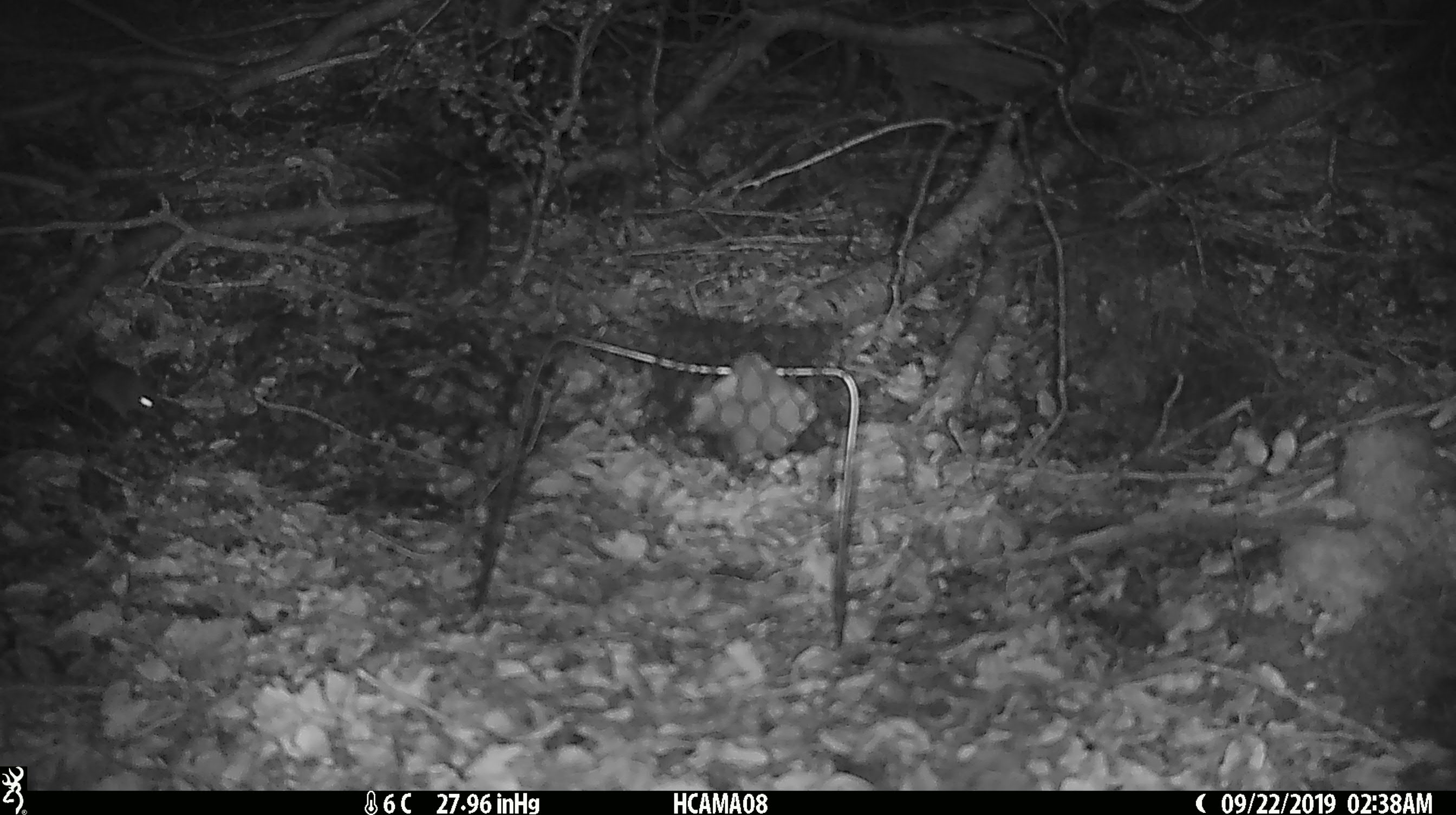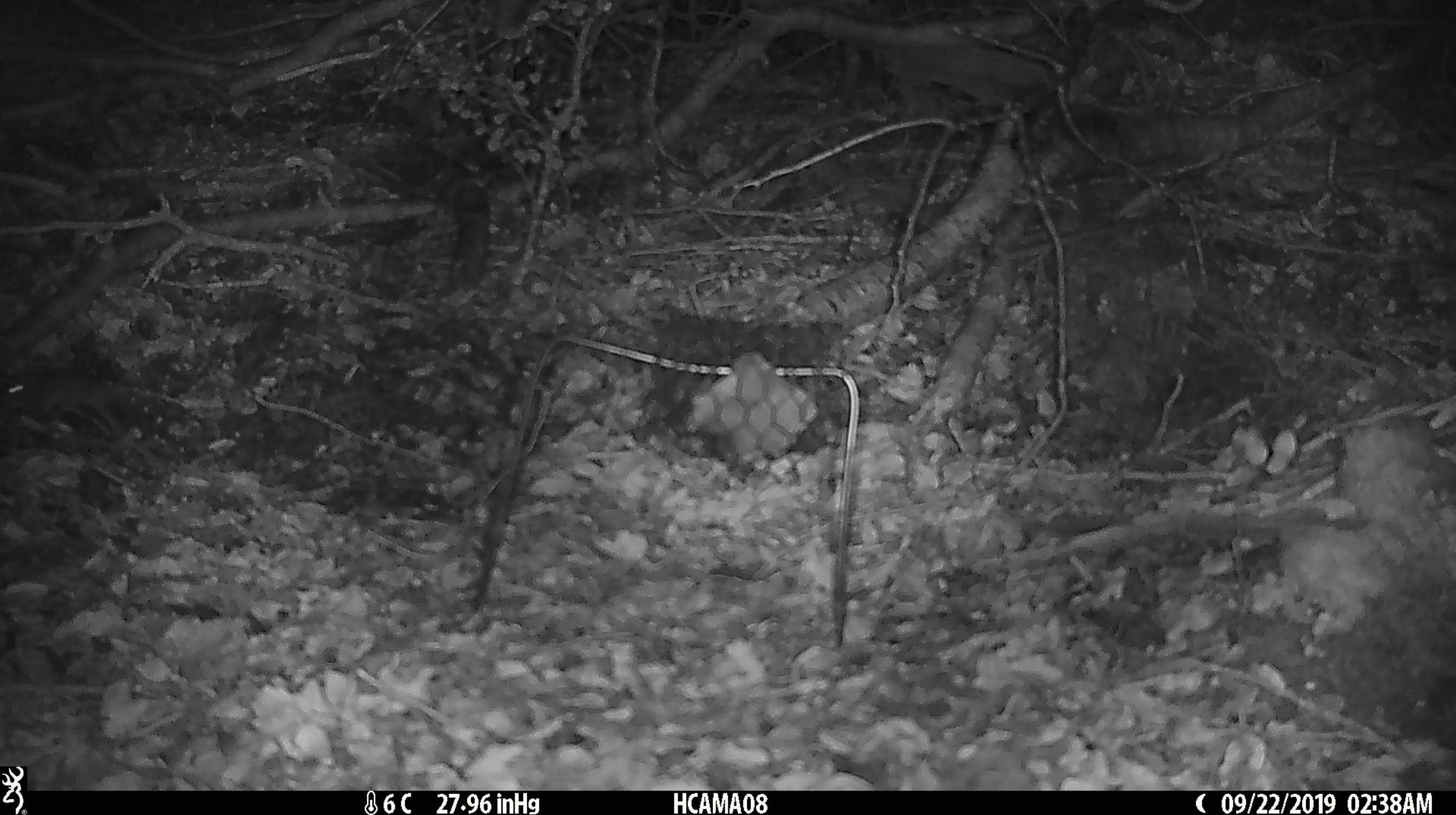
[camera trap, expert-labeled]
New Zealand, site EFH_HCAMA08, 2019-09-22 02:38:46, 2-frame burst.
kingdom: Animalia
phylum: Chordata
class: Mammalia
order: Rodentia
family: Muridae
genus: Mus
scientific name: Mus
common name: mouse